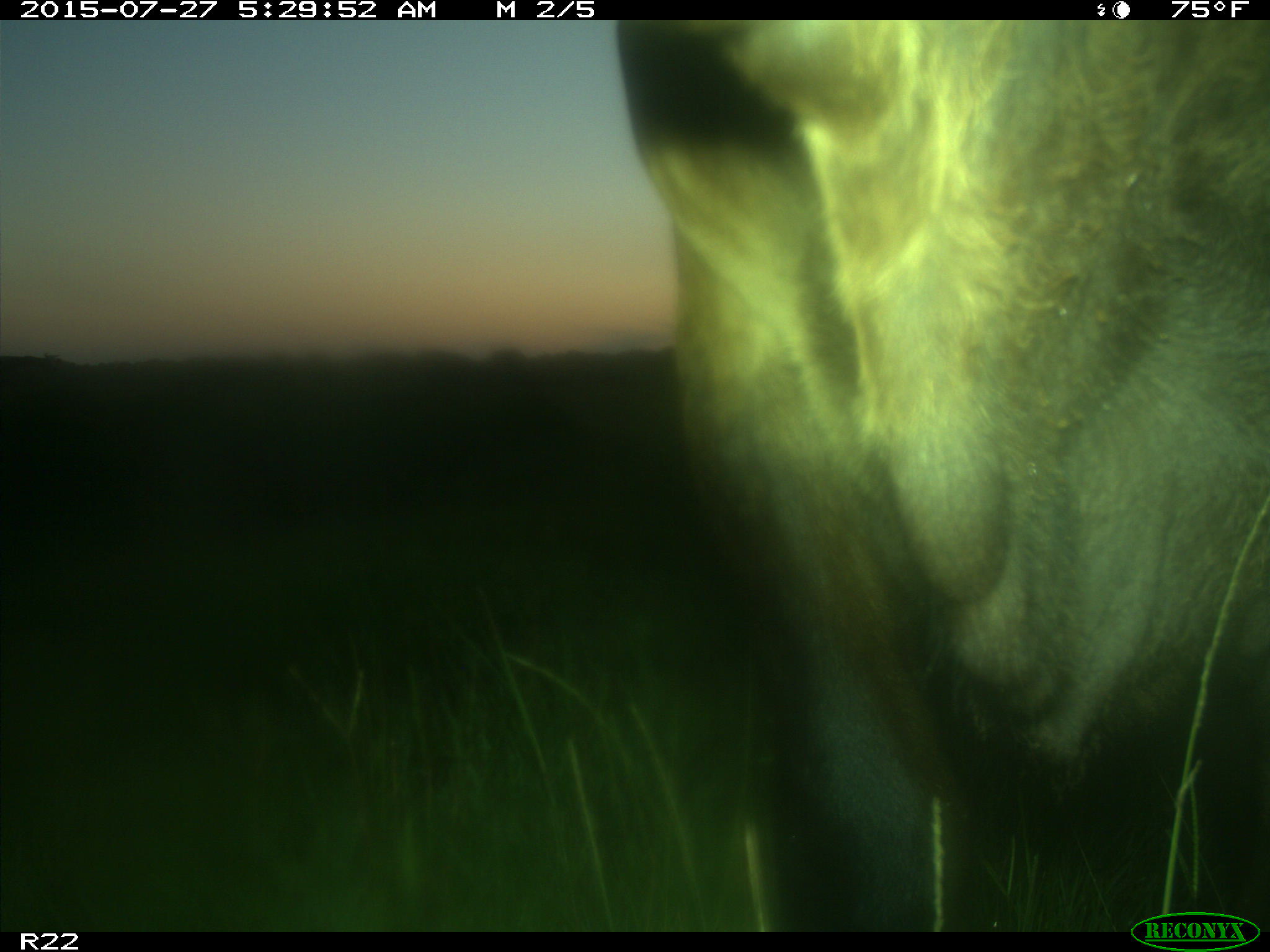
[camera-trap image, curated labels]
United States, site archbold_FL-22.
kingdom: Animalia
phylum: Chordata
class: Mammalia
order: Artiodactyla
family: Bovidae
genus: Bos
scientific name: Bos taurus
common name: domestic cow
Bos taurus (domestic cow).